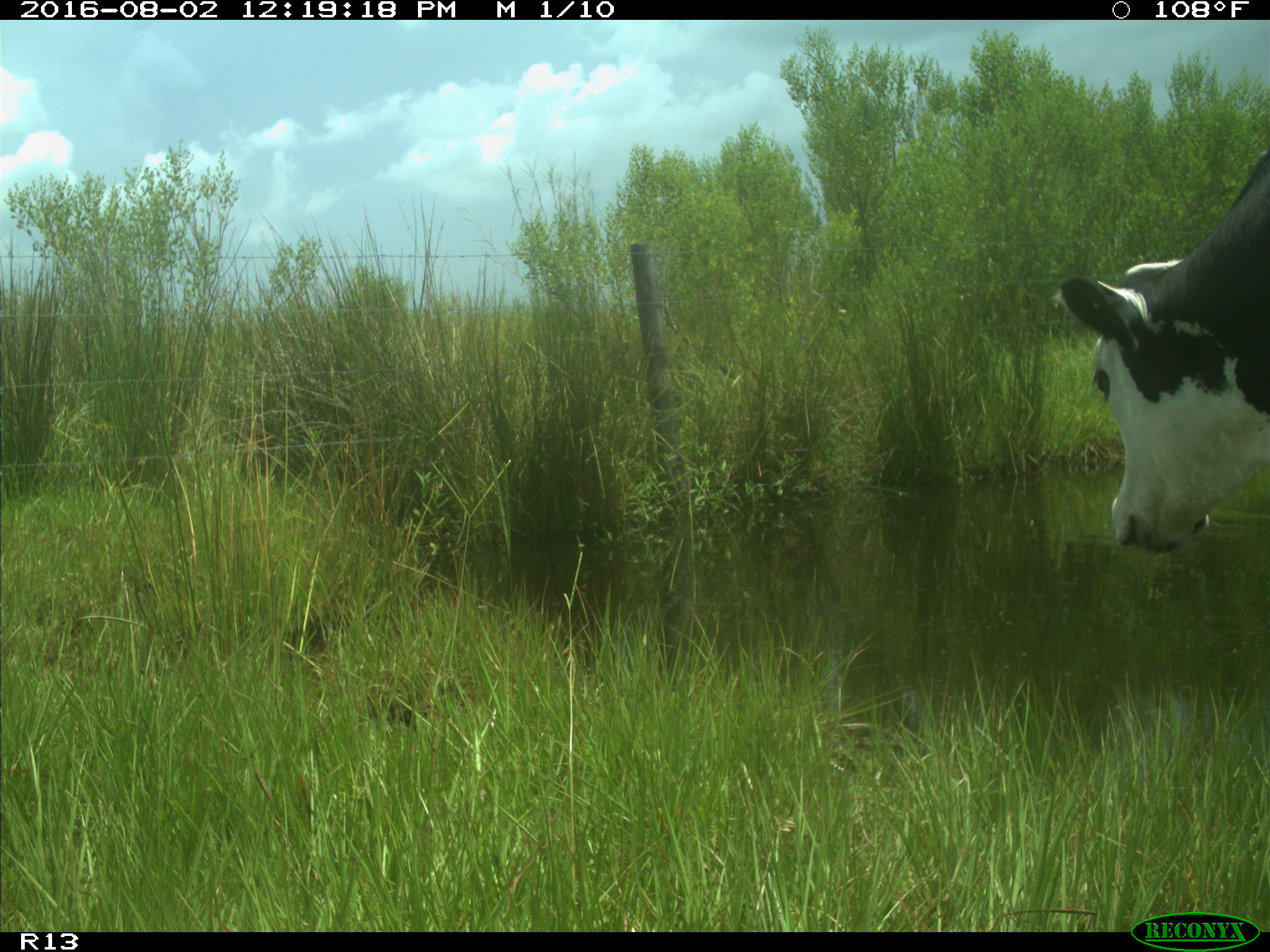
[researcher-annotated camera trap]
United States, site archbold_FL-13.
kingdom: Animalia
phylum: Chordata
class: Mammalia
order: Artiodactyla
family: Bovidae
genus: Bos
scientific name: Bos taurus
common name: domestic cow